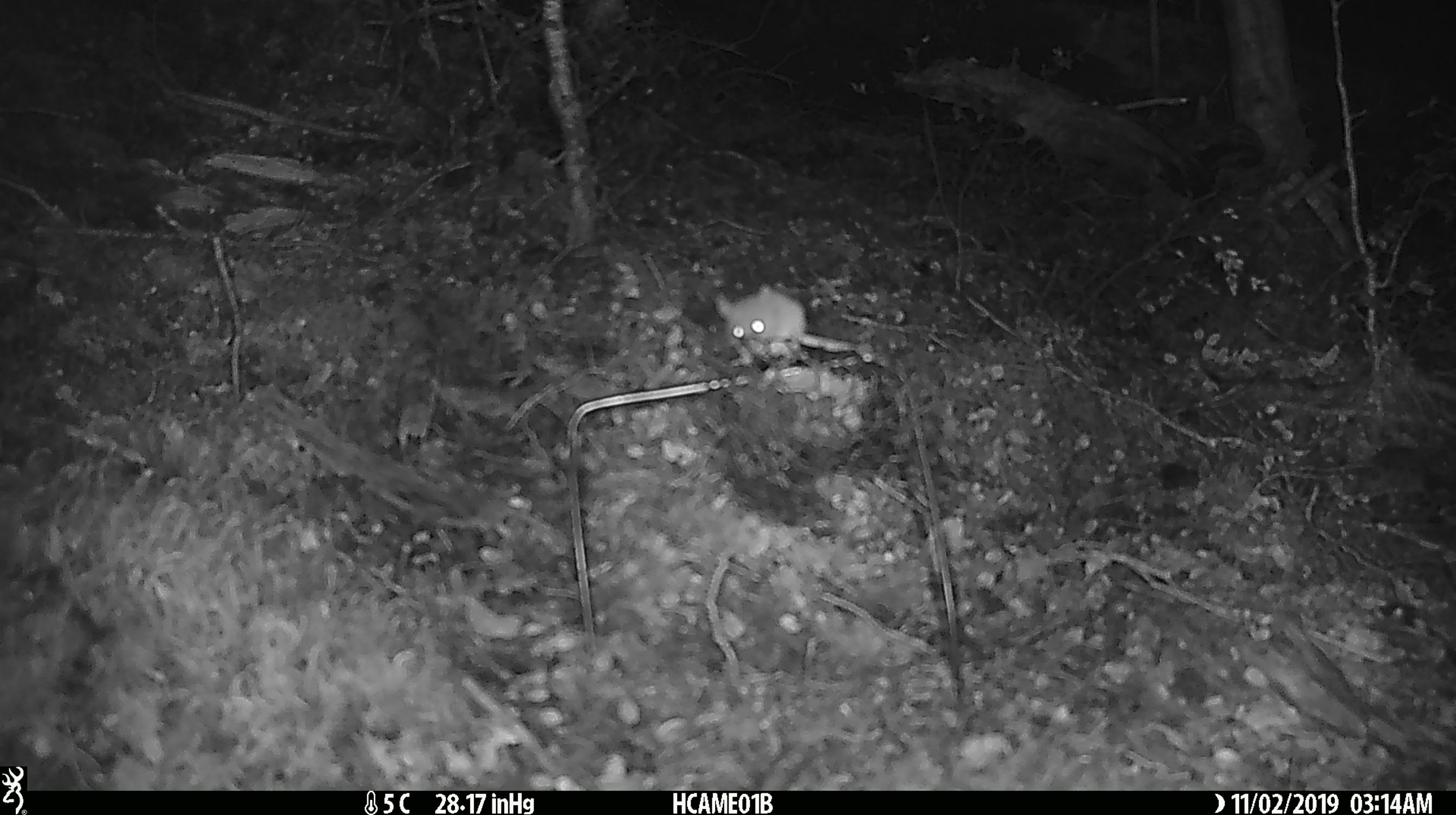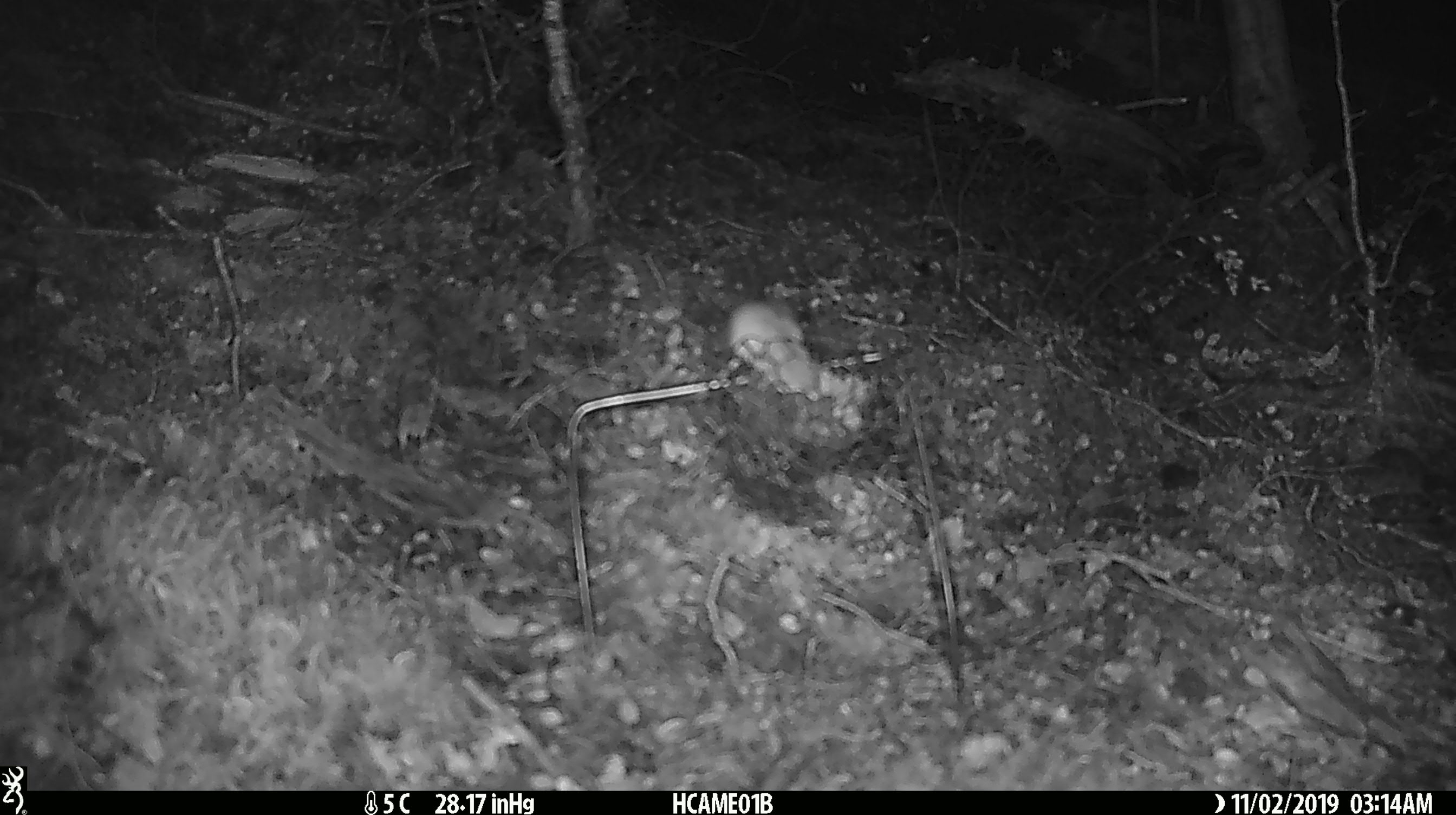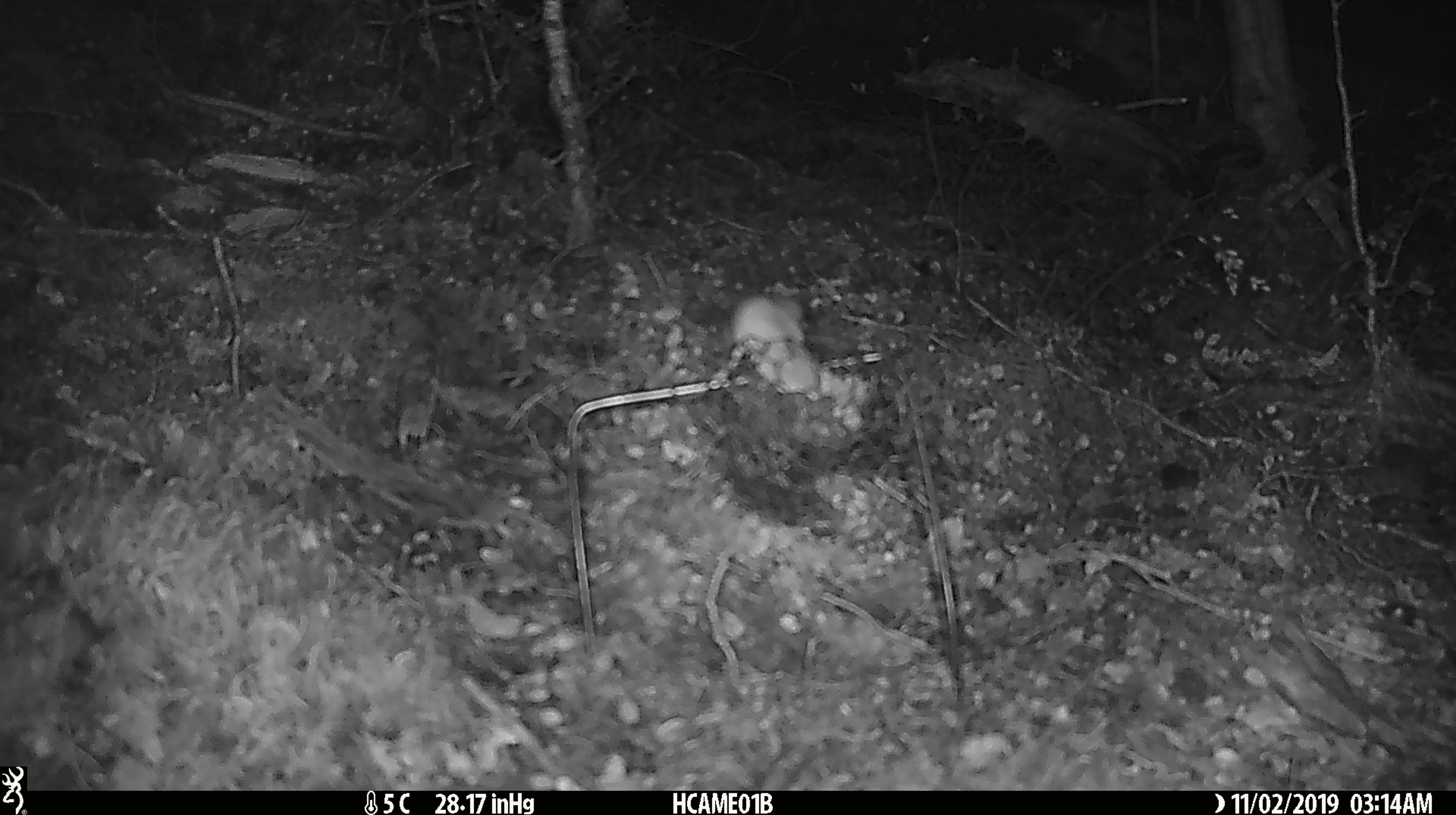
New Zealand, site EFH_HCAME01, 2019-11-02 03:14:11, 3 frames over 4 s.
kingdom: Animalia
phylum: Chordata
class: Mammalia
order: Rodentia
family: Muridae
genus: Mus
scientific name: Mus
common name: mouse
Mouse (Mus).